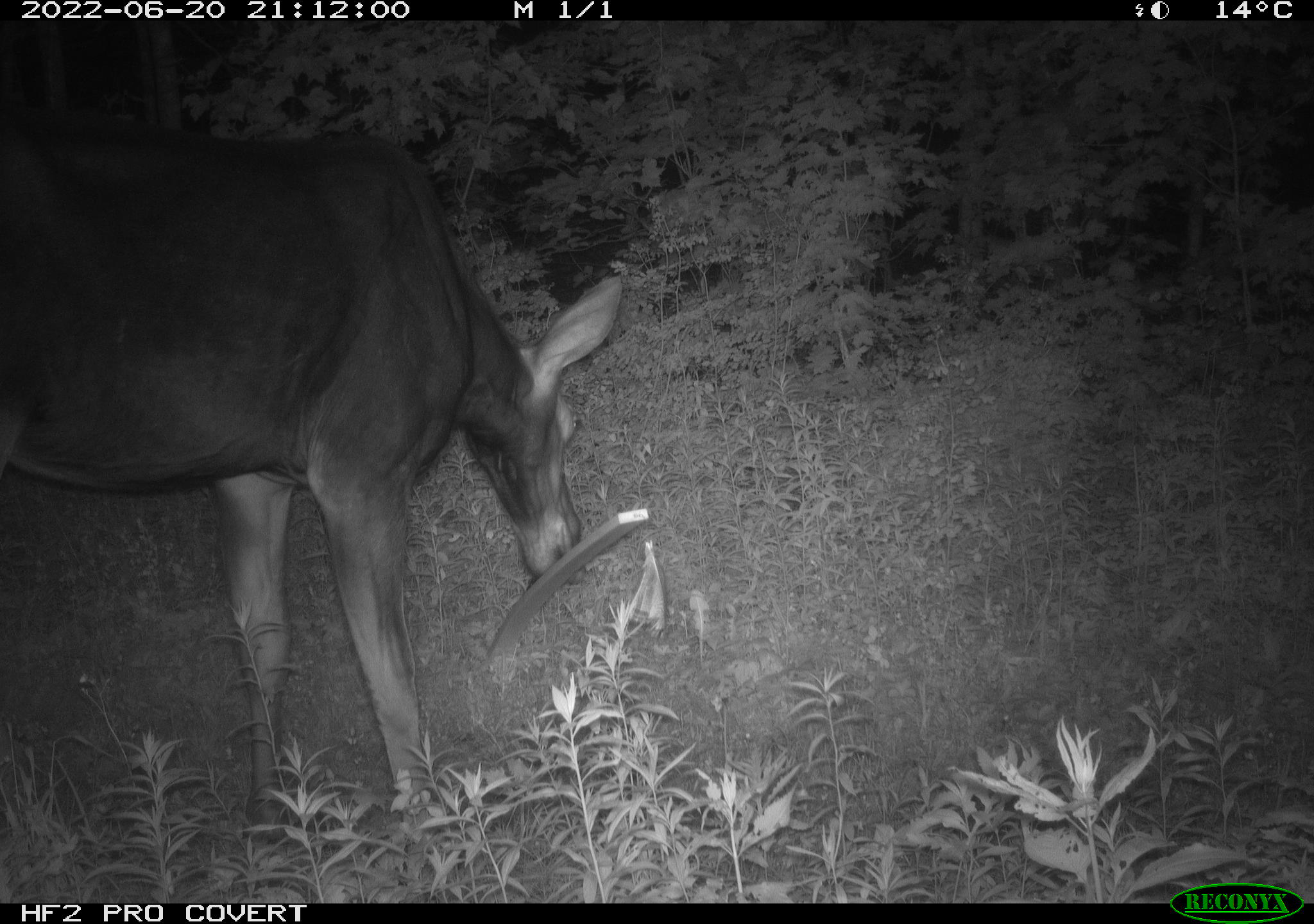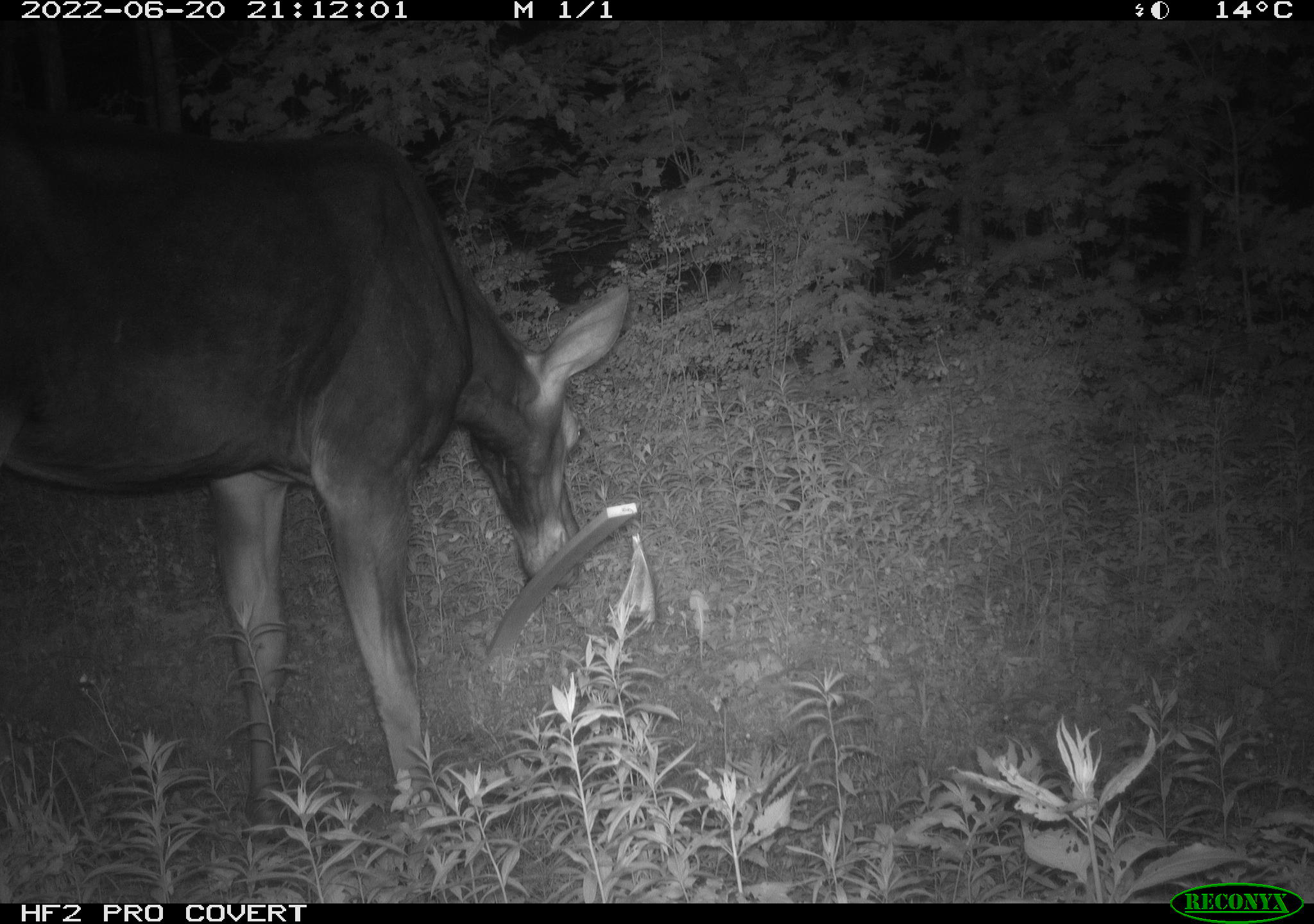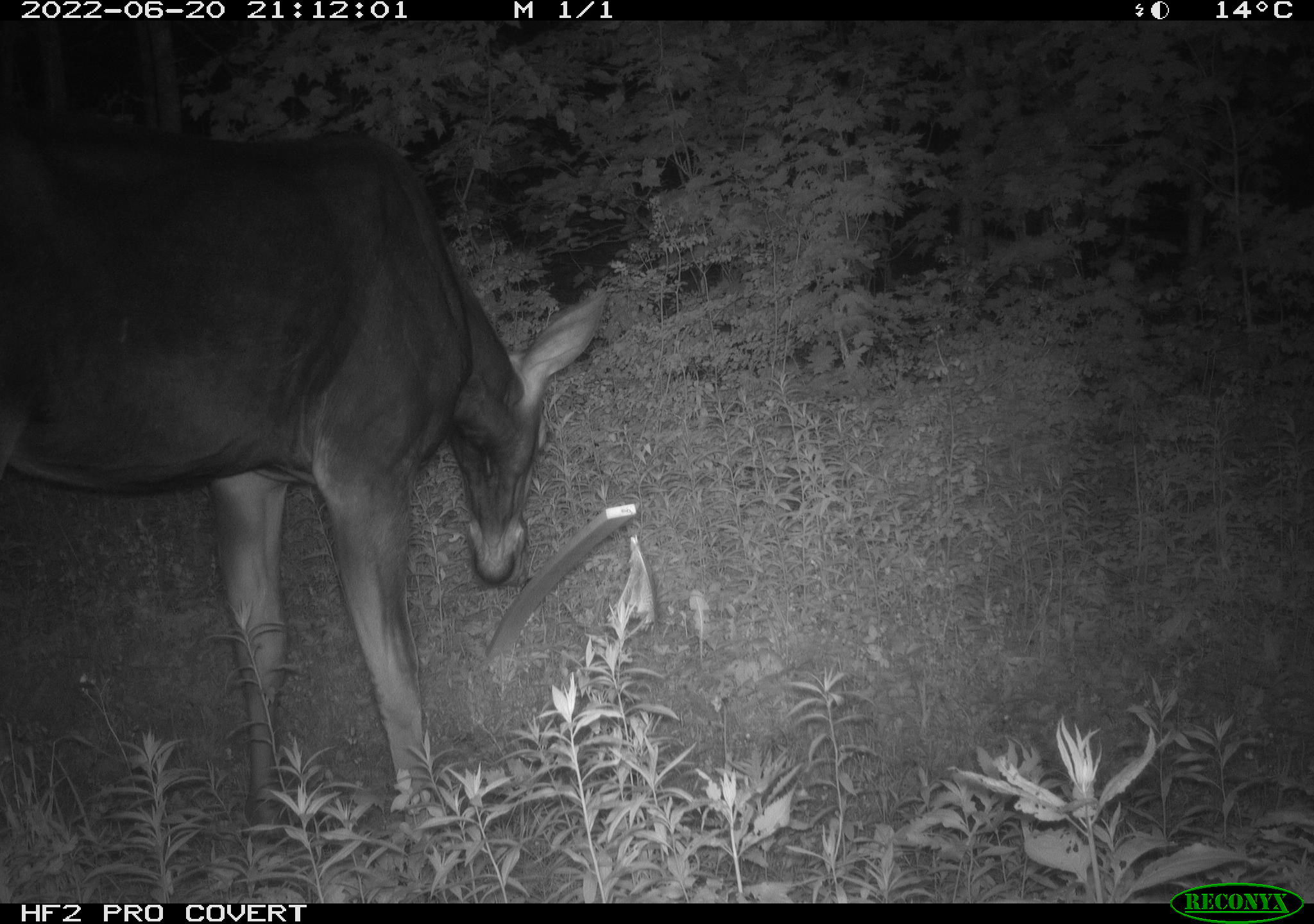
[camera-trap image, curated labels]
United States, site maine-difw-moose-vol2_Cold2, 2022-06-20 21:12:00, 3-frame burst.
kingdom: Animalia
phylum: Chordata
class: Mammalia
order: Artiodactyla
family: Cervidae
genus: Alces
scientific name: Alces alces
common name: moose